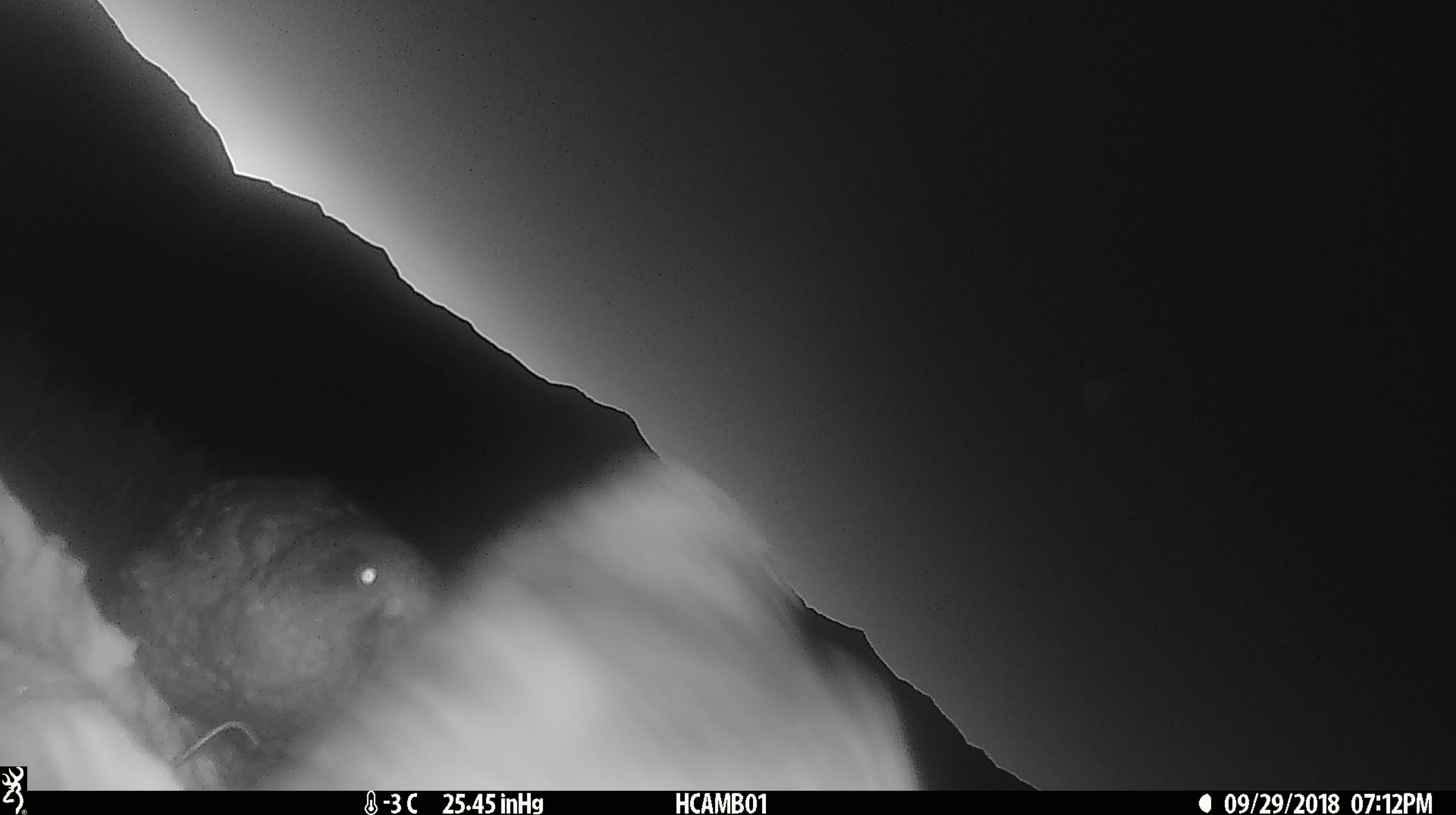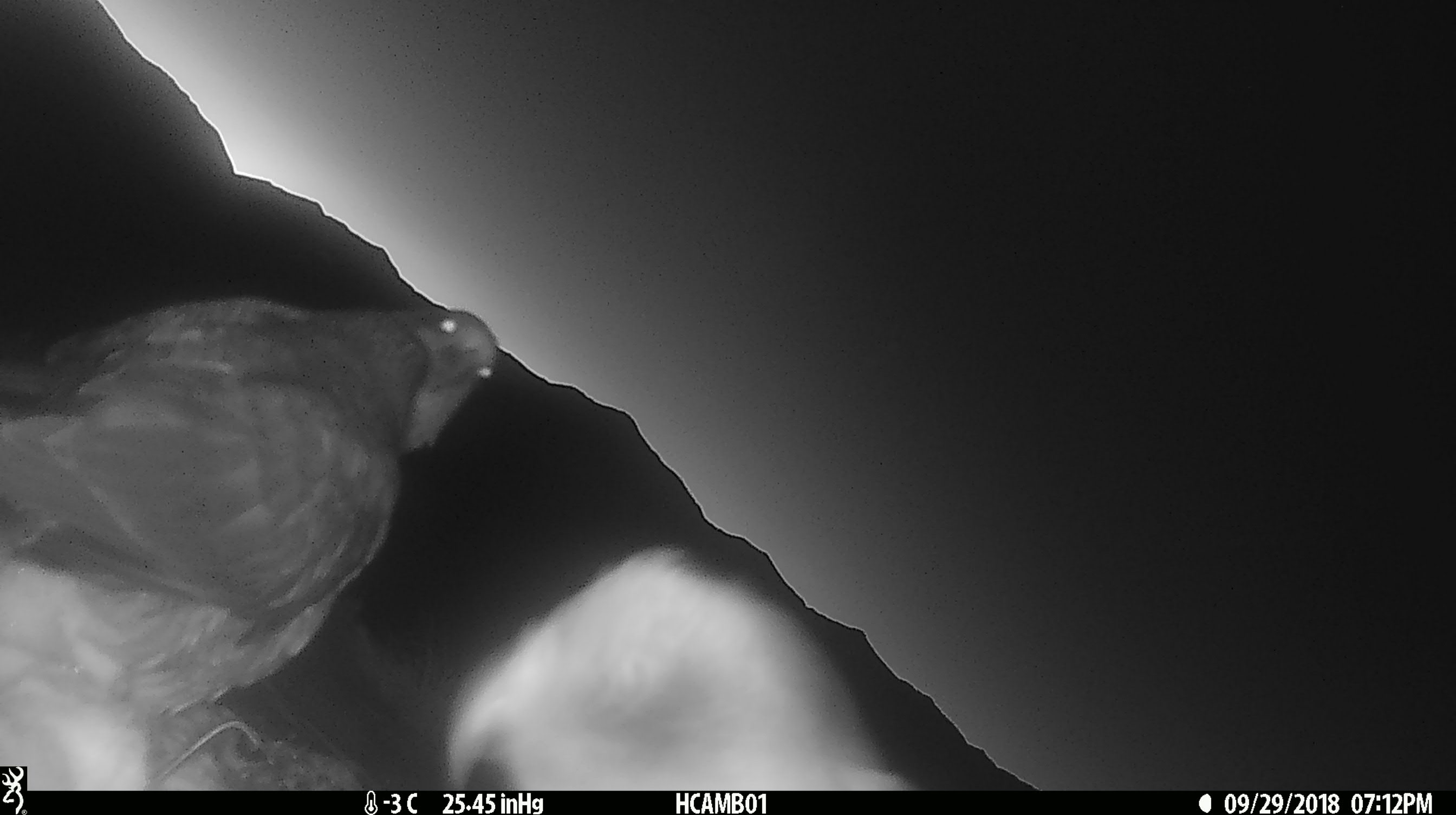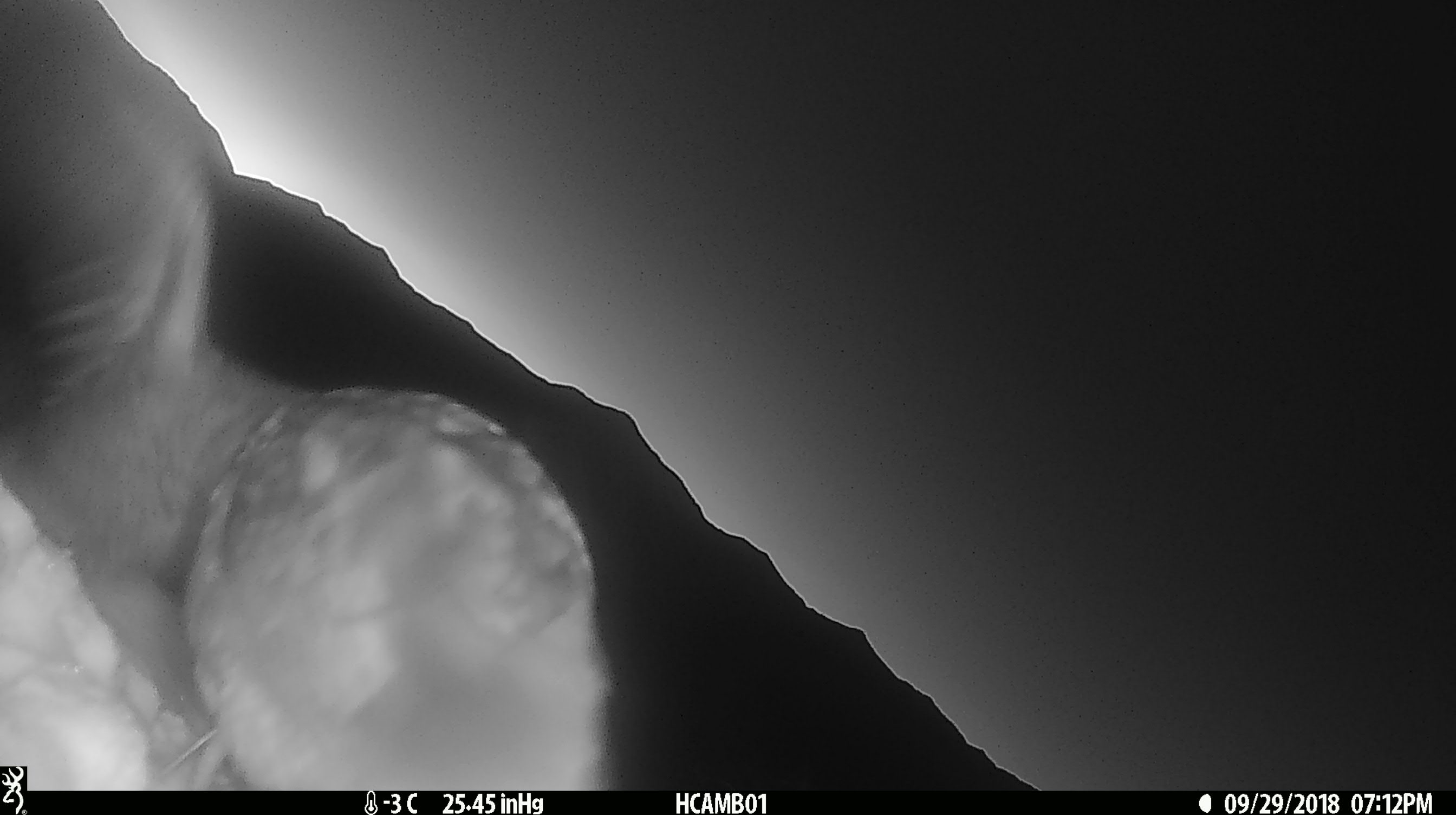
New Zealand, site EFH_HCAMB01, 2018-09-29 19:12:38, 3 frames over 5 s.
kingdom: Animalia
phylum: Chordata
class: Aves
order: Psittaciformes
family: Strigopidae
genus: Nestor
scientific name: Nestor notabilis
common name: kea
Kea (Nestor notabilis).